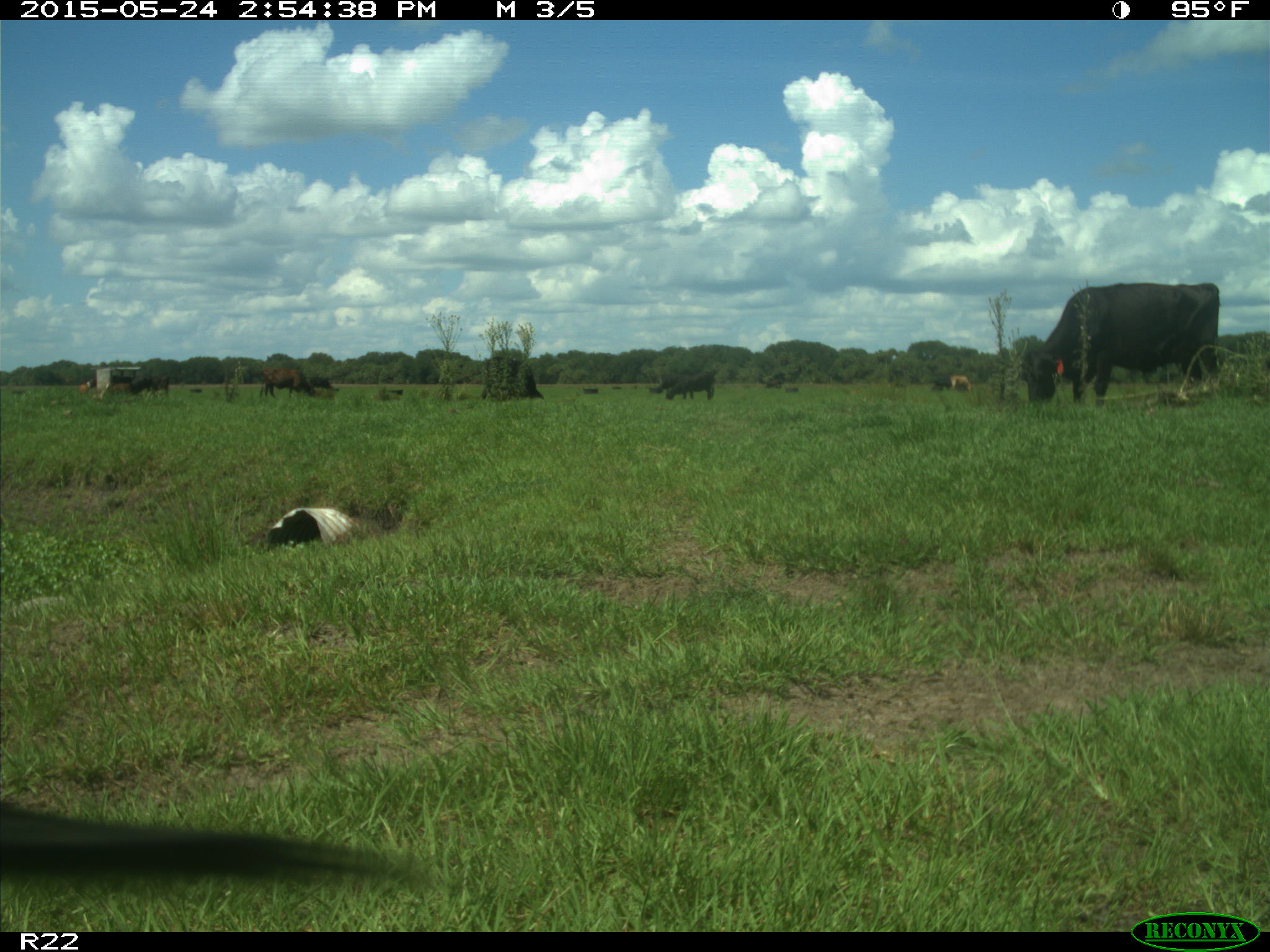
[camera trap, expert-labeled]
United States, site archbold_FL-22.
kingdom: Animalia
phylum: Chordata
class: Mammalia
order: Artiodactyla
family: Bovidae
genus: Bos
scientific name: Bos taurus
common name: domestic cow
Bos taurus (domestic cow).